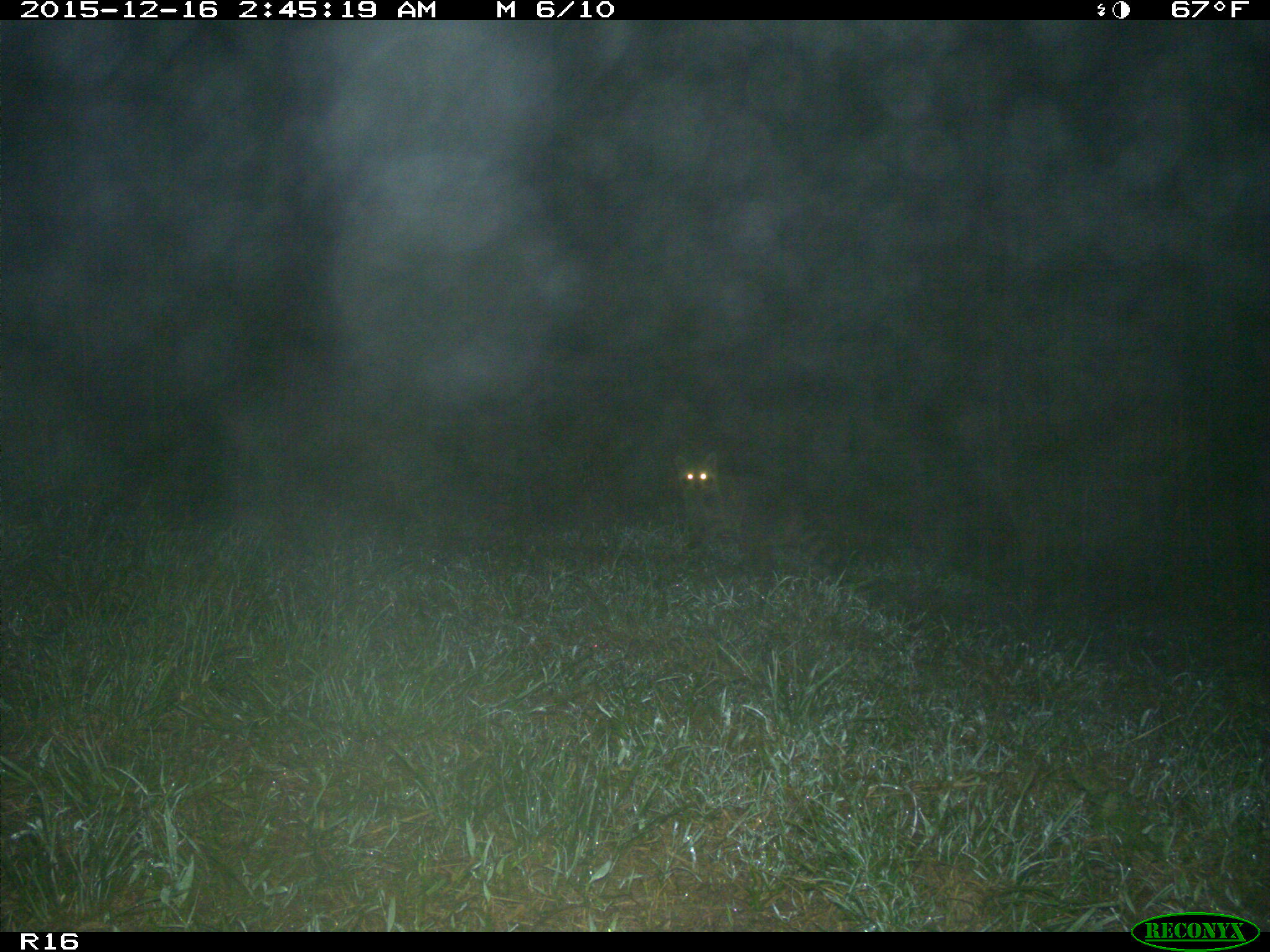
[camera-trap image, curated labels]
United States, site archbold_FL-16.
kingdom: Animalia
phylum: Chordata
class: Mammalia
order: Carnivora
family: Procyonidae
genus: Procyon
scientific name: Procyon lotor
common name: common raccoon